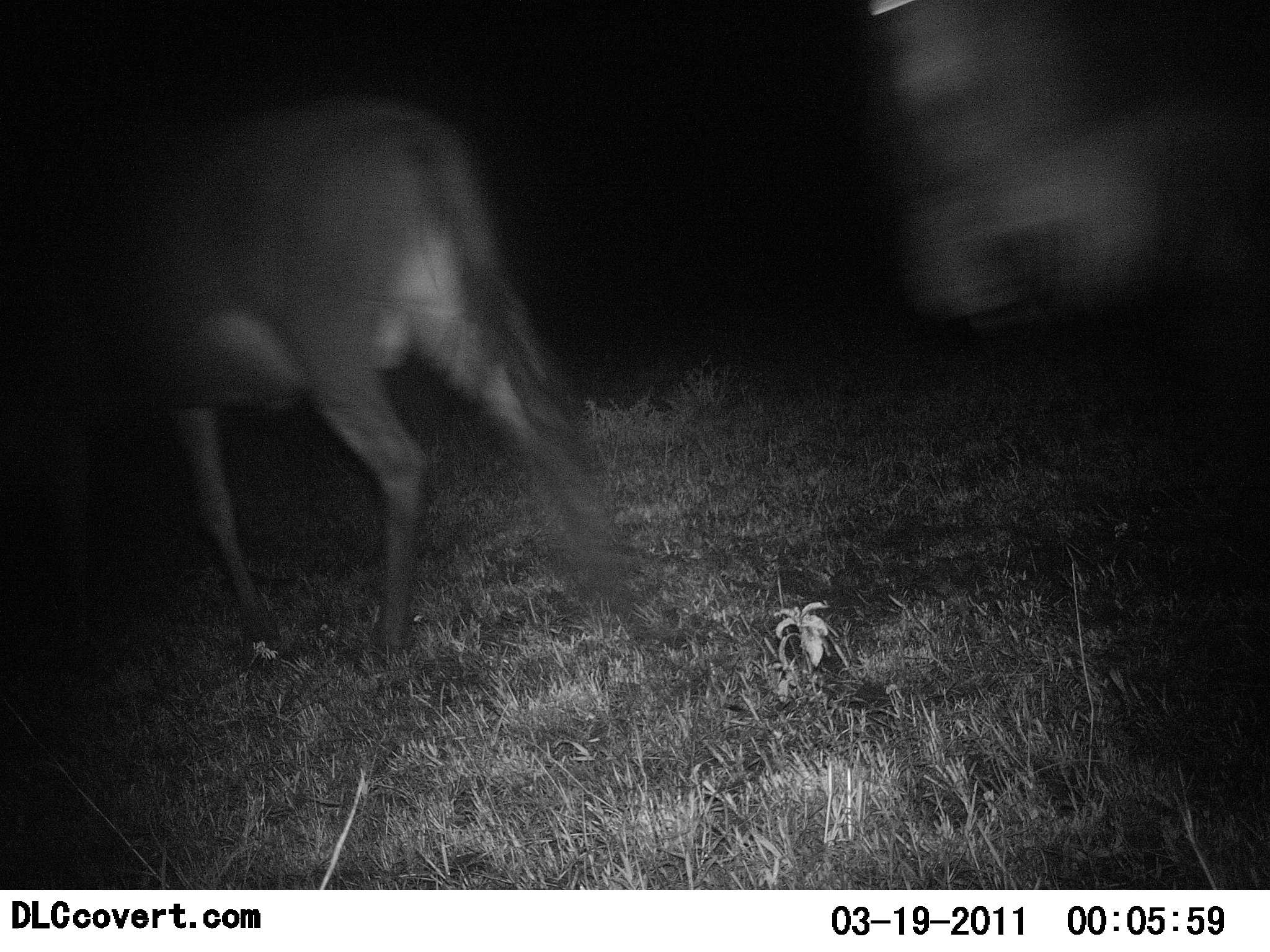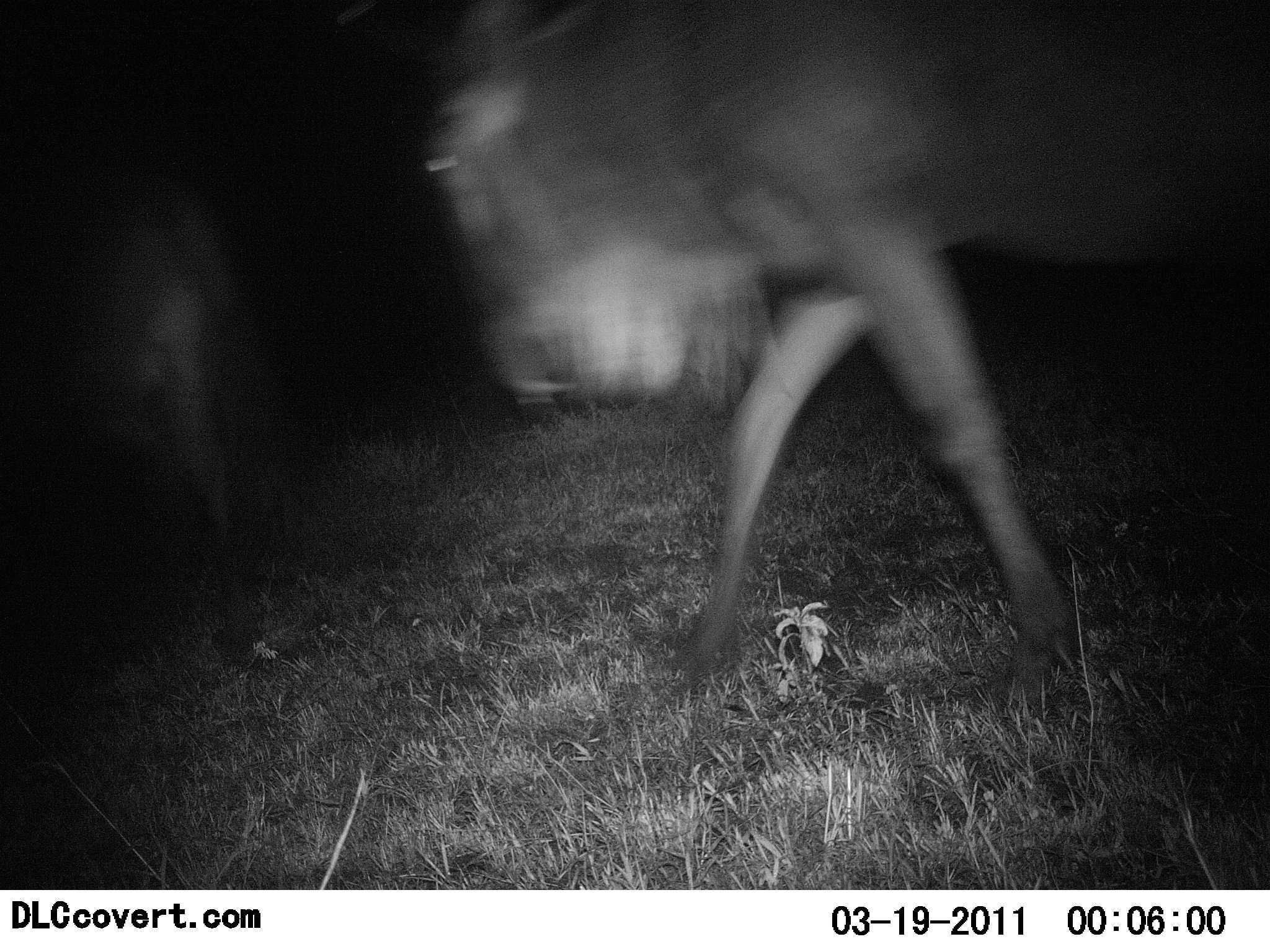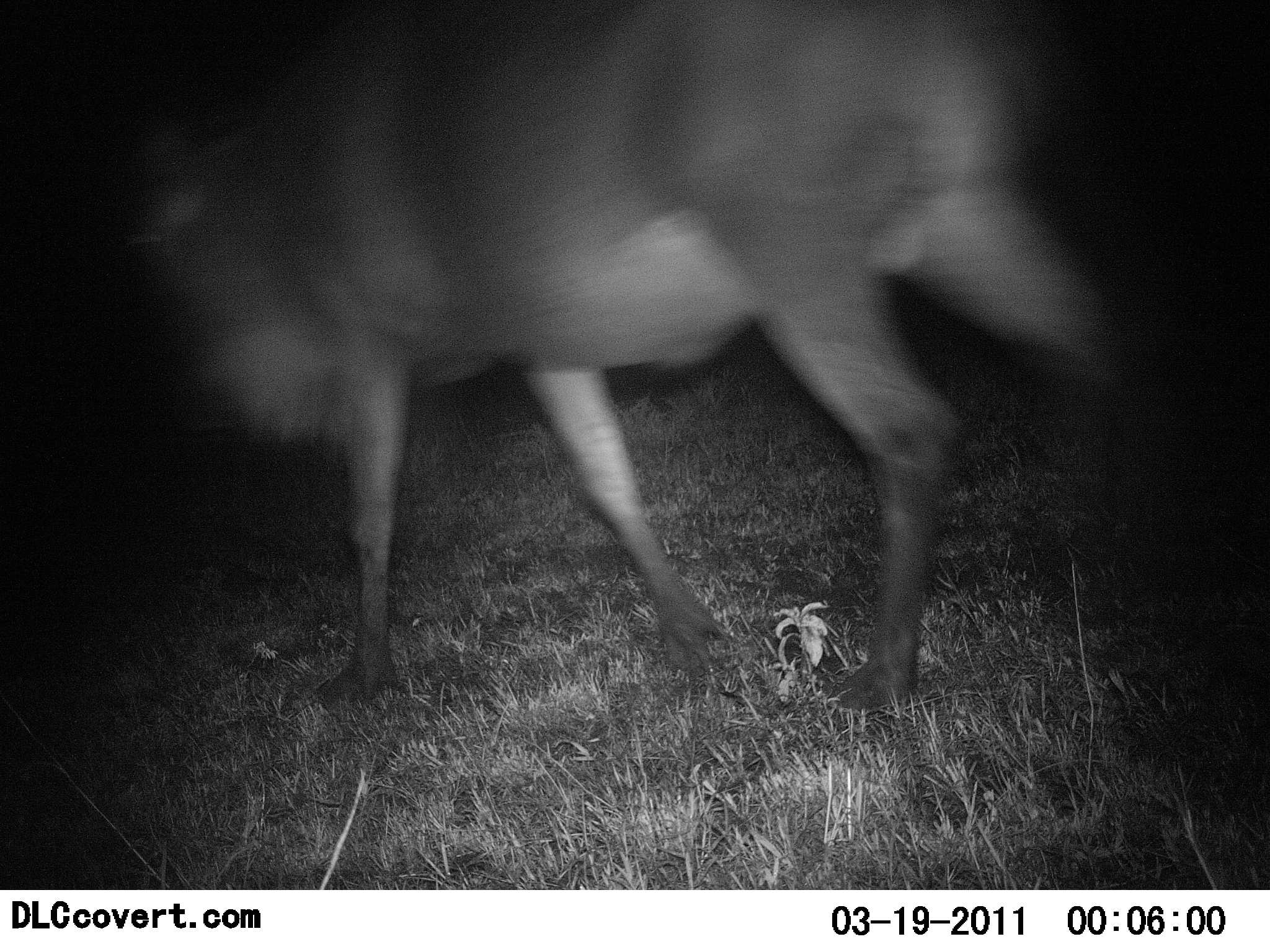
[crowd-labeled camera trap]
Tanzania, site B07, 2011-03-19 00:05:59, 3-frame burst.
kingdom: Animalia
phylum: Chordata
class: Mammalia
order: Artiodactyla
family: Bovidae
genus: Connochaetes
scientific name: Connochaetes taurinus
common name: blue wildebeest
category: wildebeest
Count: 2.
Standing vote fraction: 0%.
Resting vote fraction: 0%.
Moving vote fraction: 100%.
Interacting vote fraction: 0%.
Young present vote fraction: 0%.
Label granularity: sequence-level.